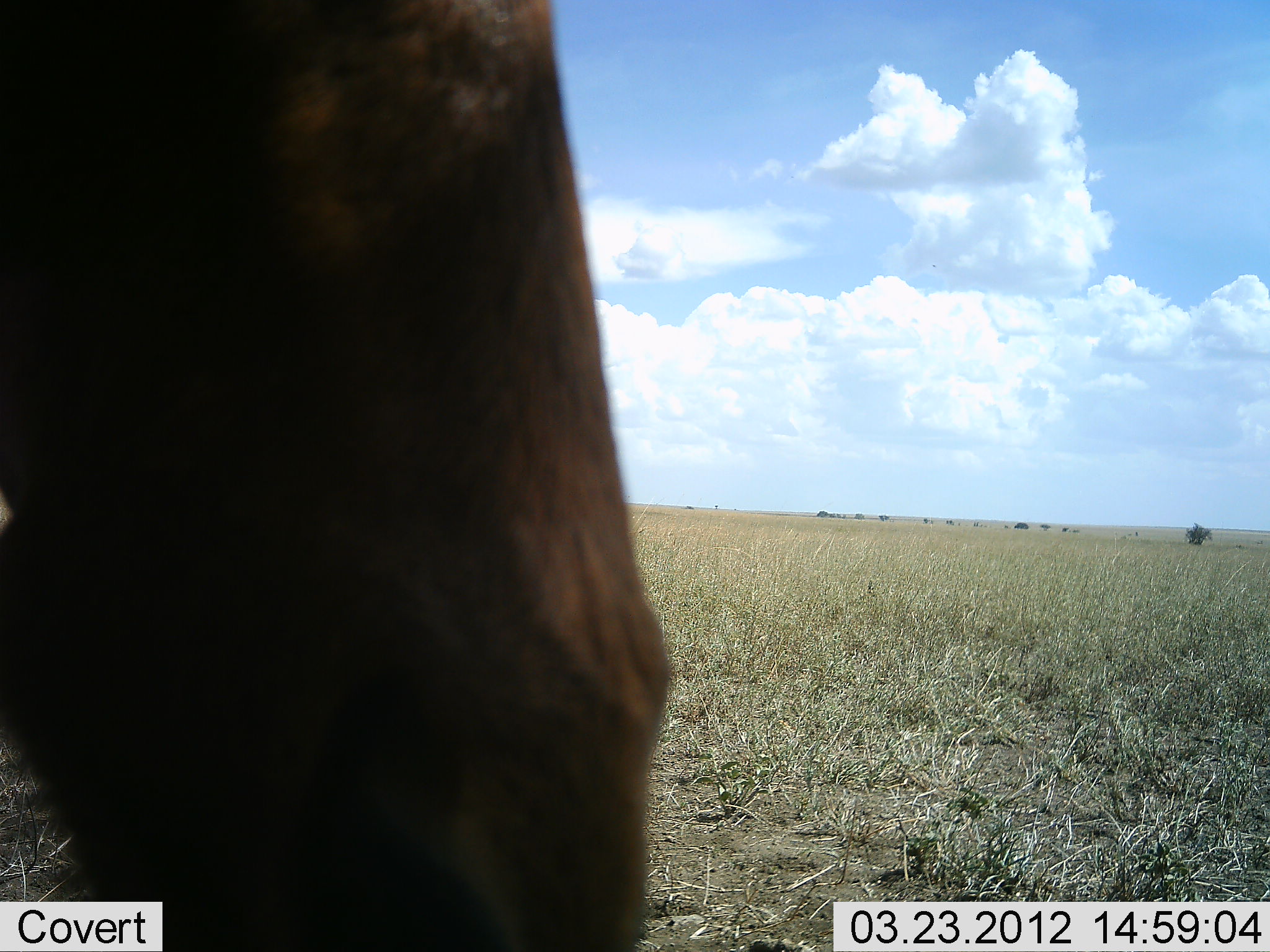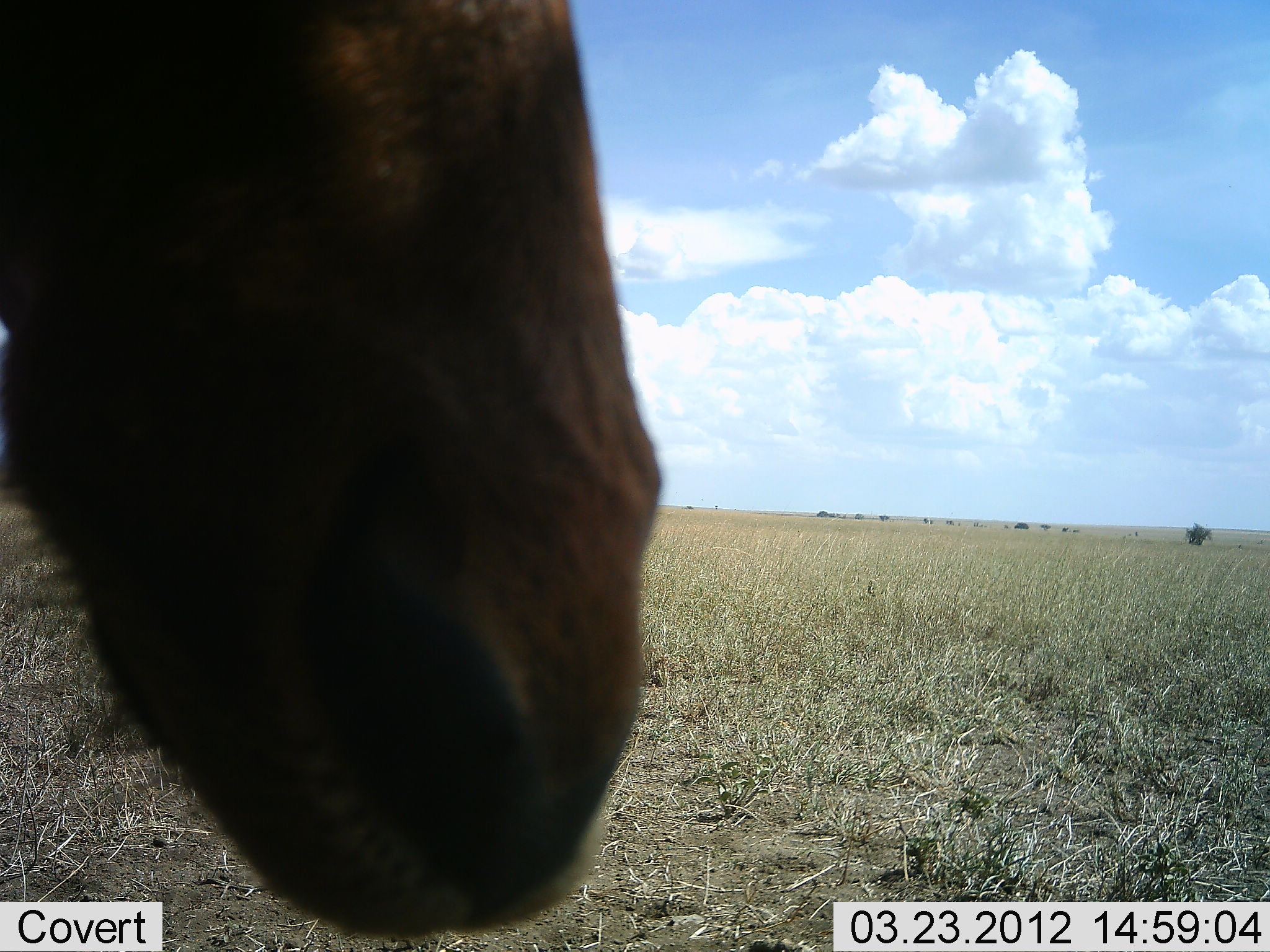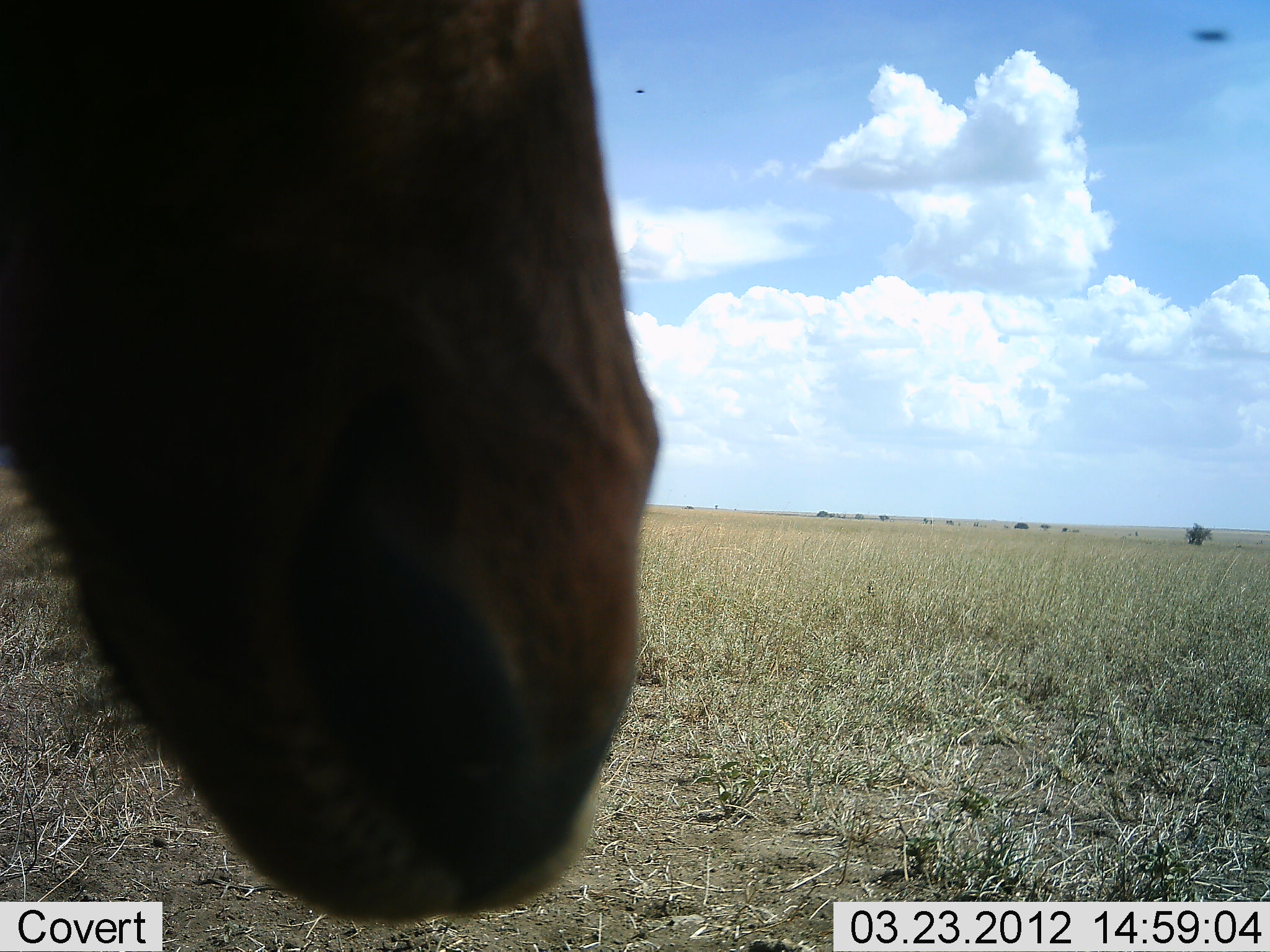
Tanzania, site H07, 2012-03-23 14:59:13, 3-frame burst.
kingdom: Animalia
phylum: Chordata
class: Mammalia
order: Artiodactyla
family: Bovidae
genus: Alcelaphus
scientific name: Alcelaphus buselaphus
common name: hartebeest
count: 1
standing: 91%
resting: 0%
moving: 0%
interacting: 9%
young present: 0%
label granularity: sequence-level